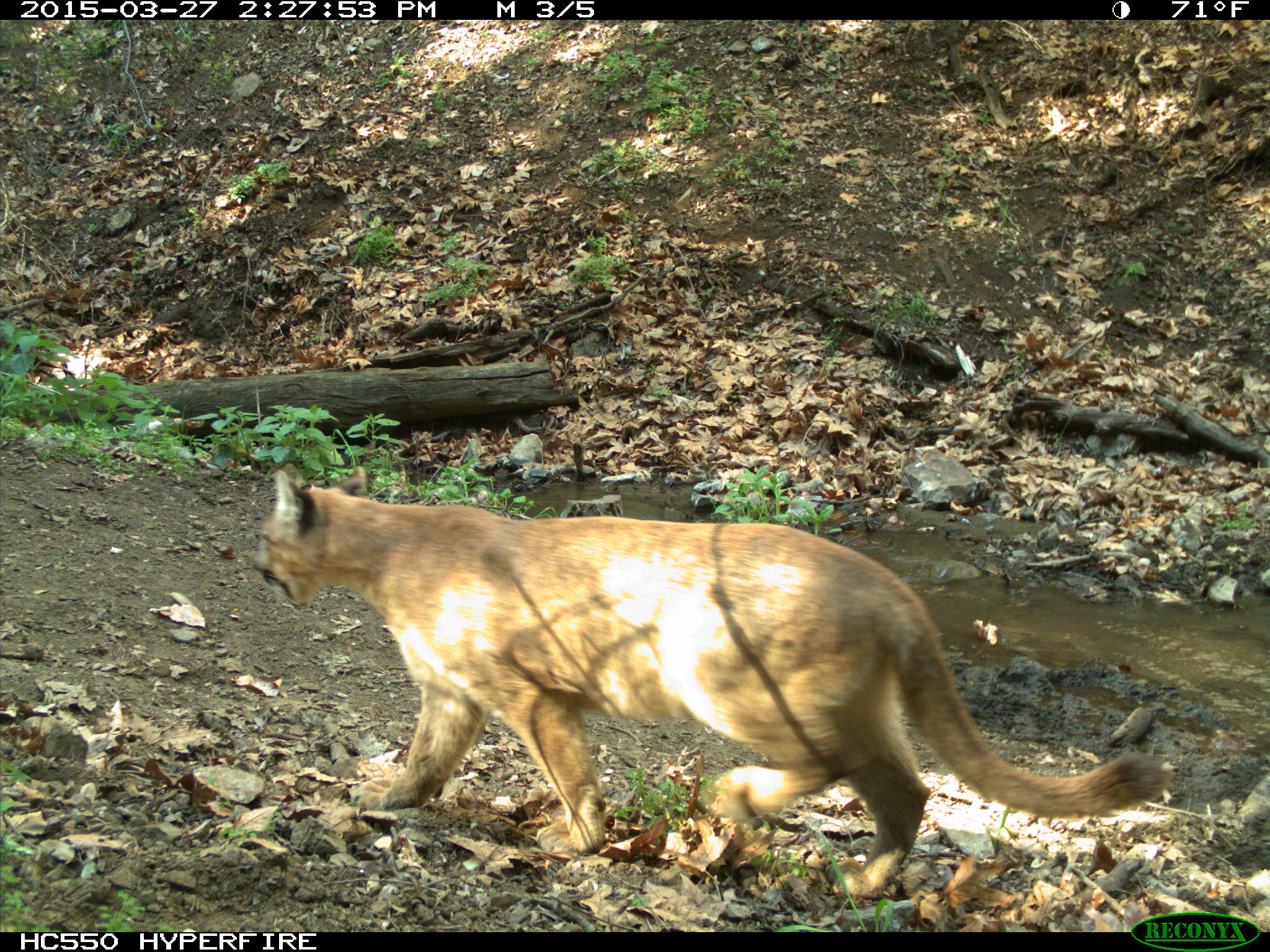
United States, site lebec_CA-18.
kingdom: Animalia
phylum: Chordata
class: Mammalia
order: Carnivora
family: Felidae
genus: Puma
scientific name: Puma concolor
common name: mountain lion